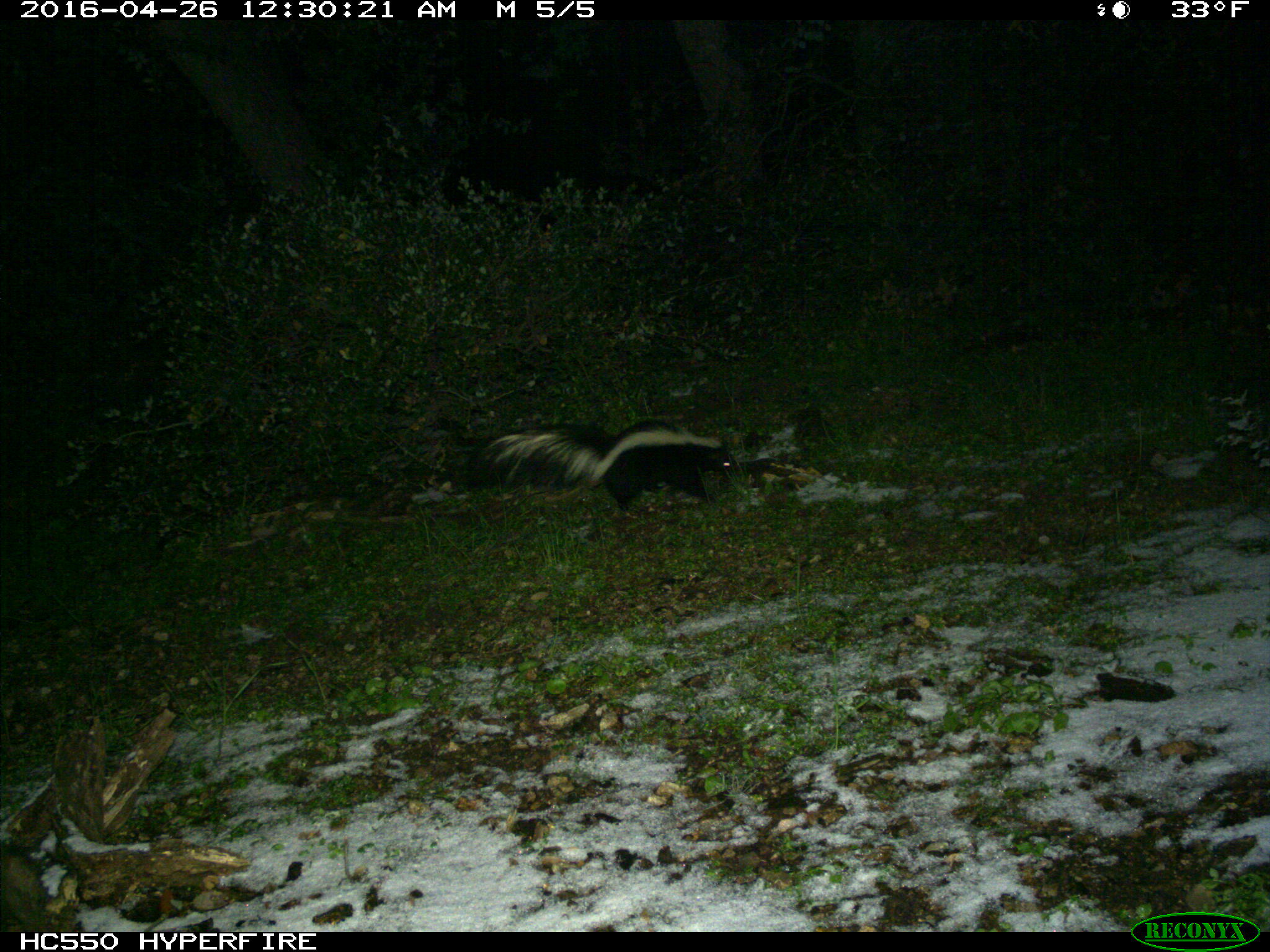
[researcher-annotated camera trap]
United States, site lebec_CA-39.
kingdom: Animalia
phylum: Chordata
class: Mammalia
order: Carnivora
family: Mephitidae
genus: Mephitis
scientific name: Mephitis mephitis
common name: striped skunk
Mephitis mephitis (striped skunk).